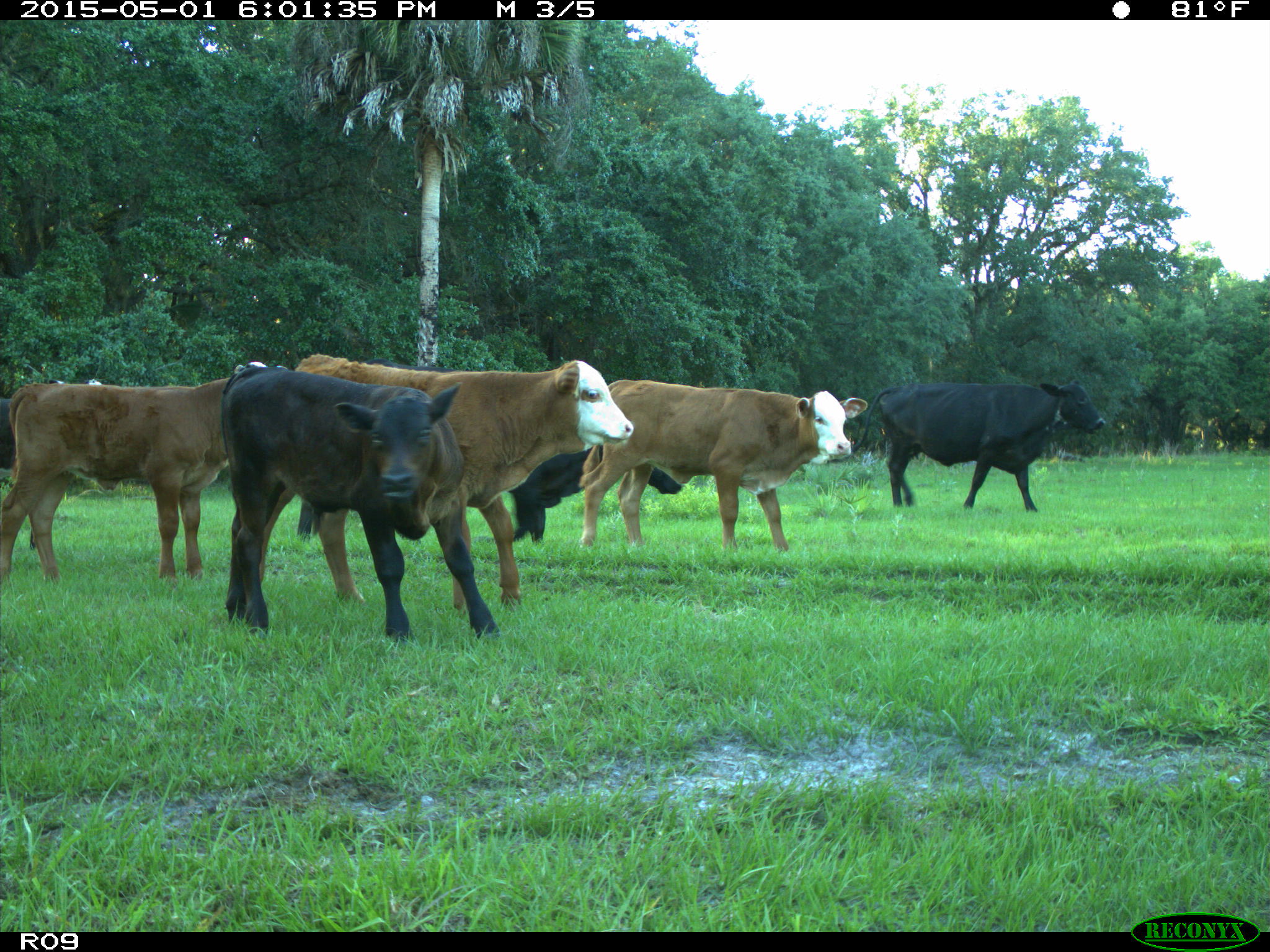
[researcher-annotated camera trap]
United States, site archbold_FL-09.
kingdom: Animalia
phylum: Chordata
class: Mammalia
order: Artiodactyla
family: Bovidae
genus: Bos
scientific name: Bos taurus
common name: domestic cow